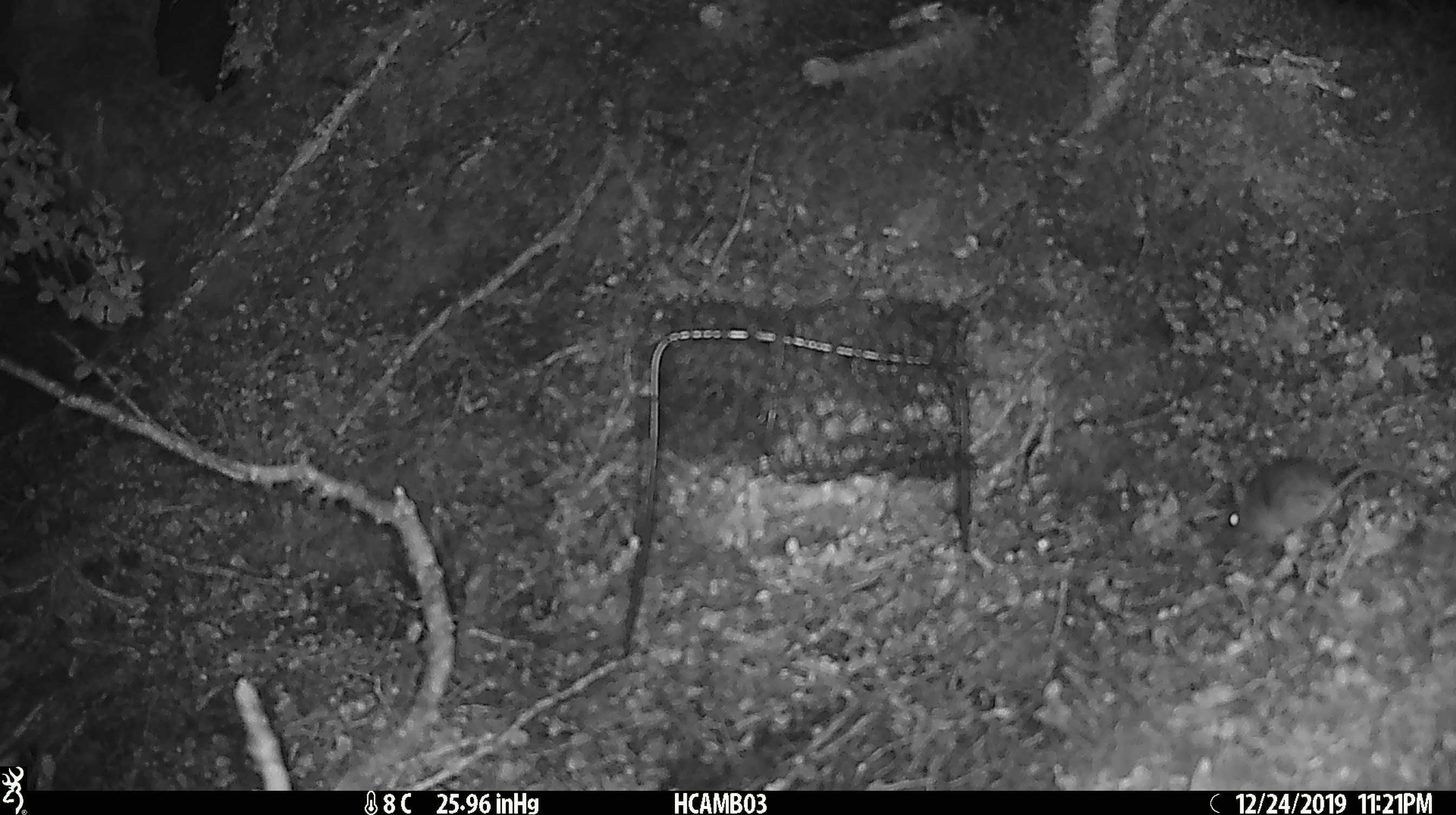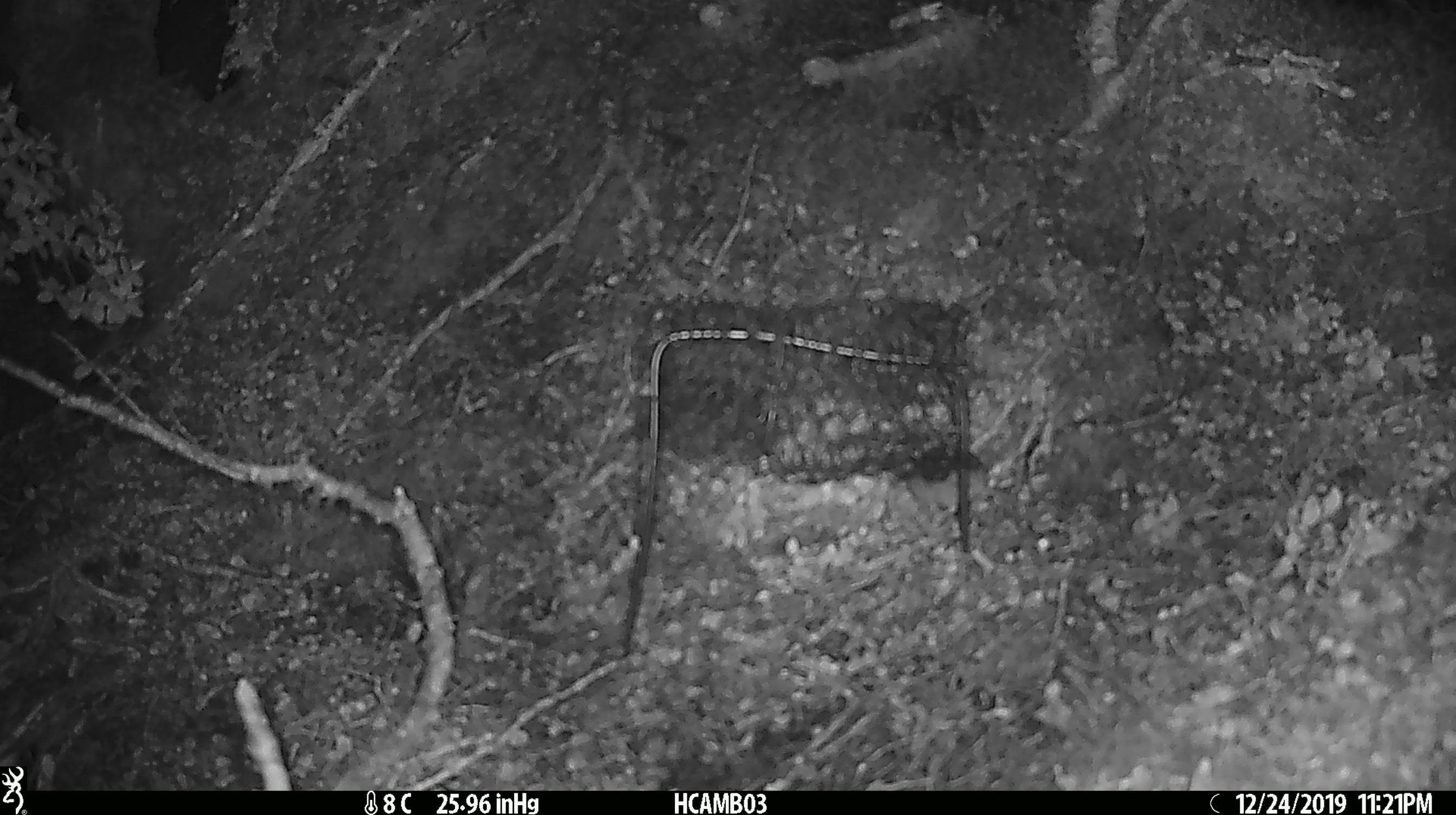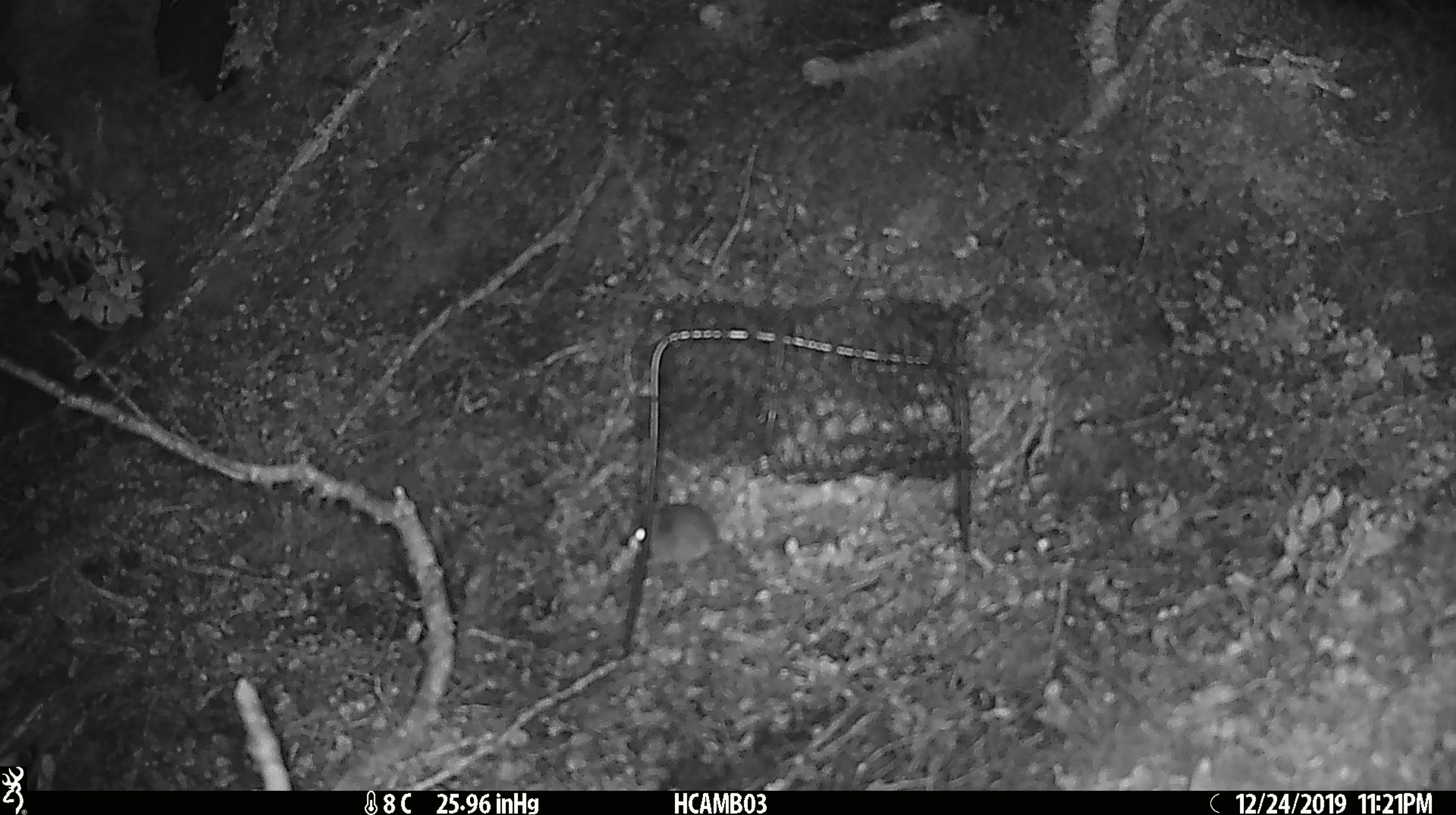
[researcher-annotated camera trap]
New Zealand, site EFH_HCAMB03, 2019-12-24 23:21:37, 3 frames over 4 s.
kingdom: Animalia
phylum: Chordata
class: Mammalia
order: Rodentia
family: Muridae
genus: Mus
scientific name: Mus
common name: mouse